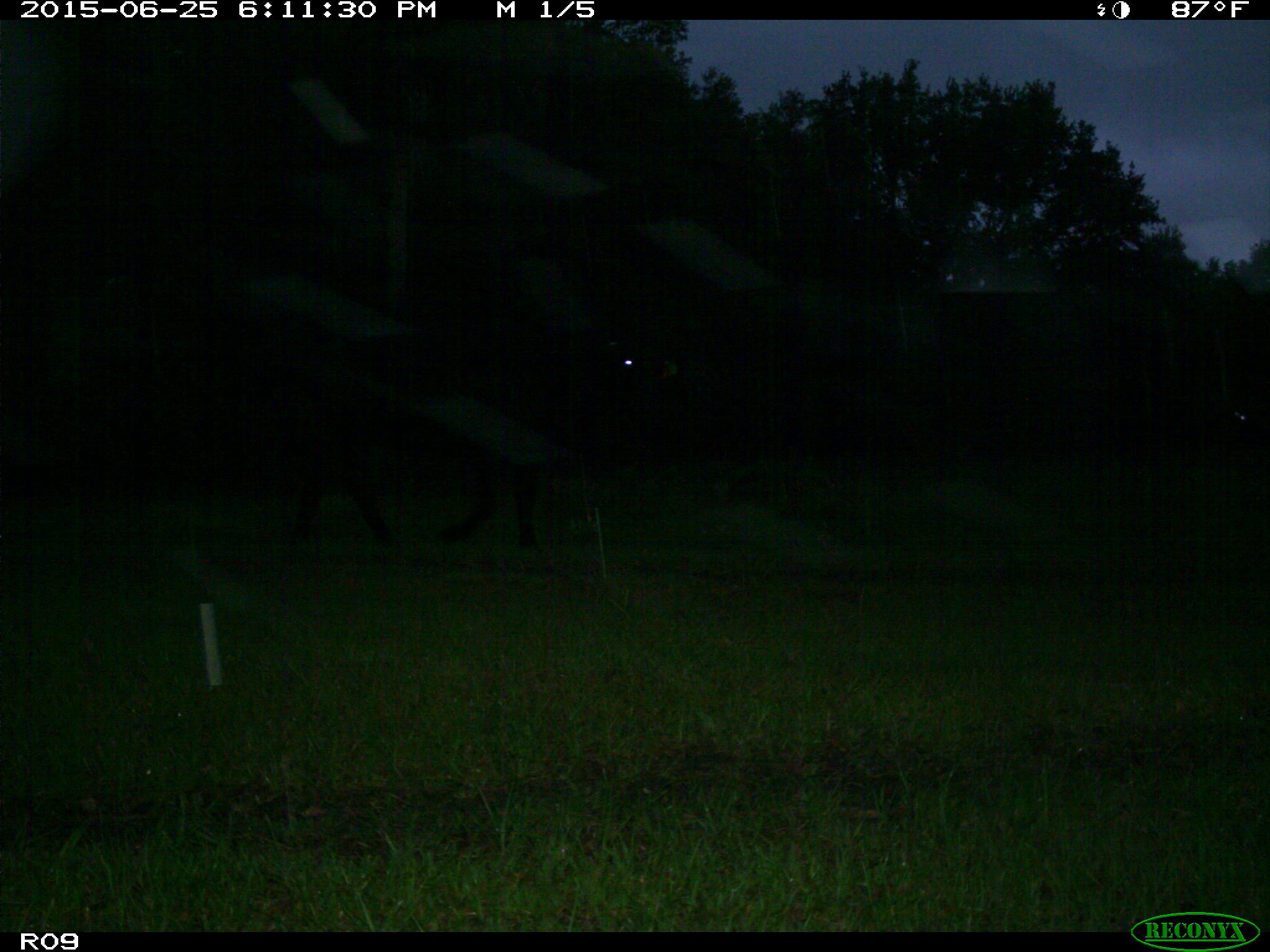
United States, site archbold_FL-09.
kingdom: Animalia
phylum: Chordata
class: Mammalia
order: Artiodactyla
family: Bovidae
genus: Bos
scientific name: Bos taurus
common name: domestic cow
Bos taurus (domestic cow).